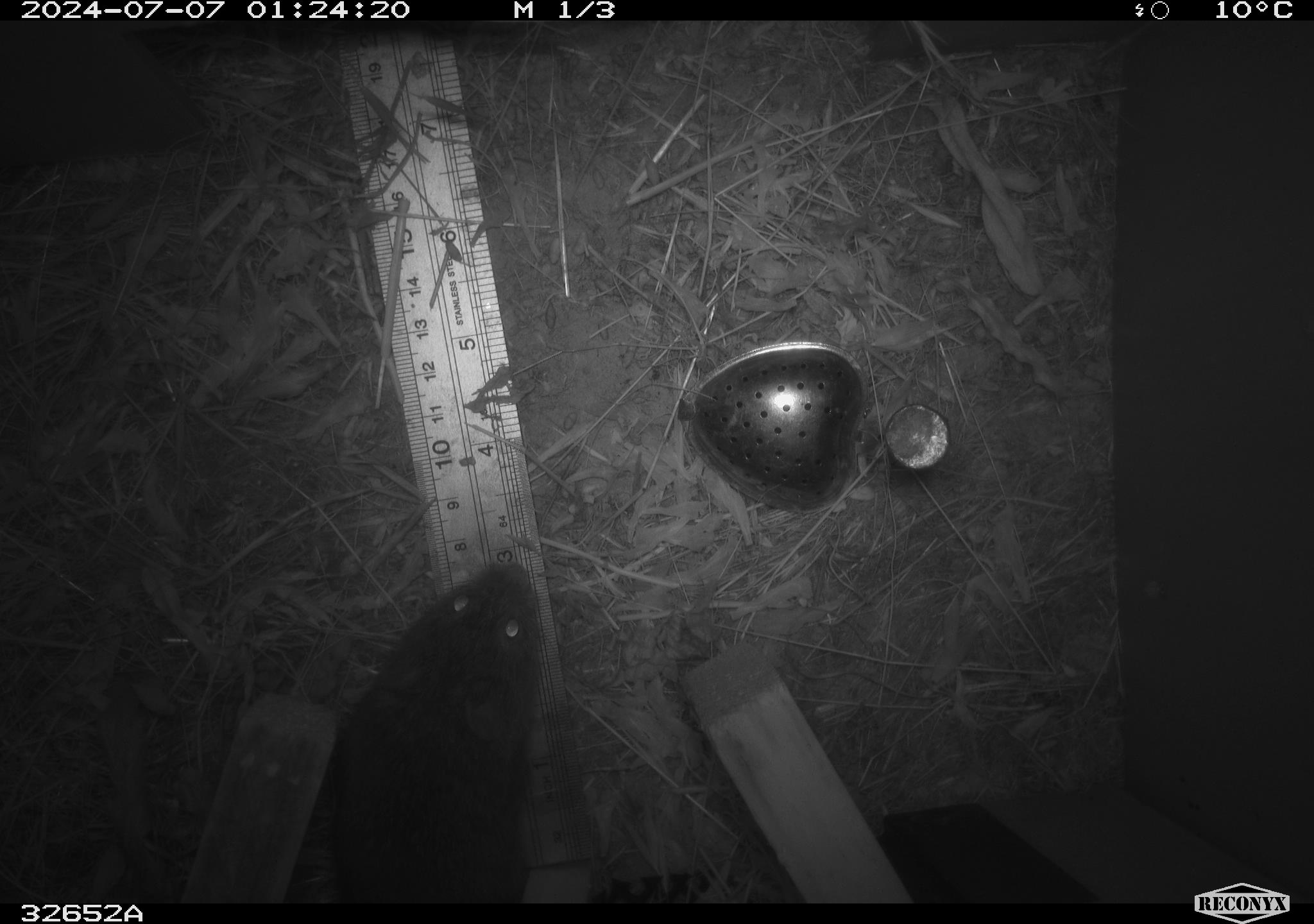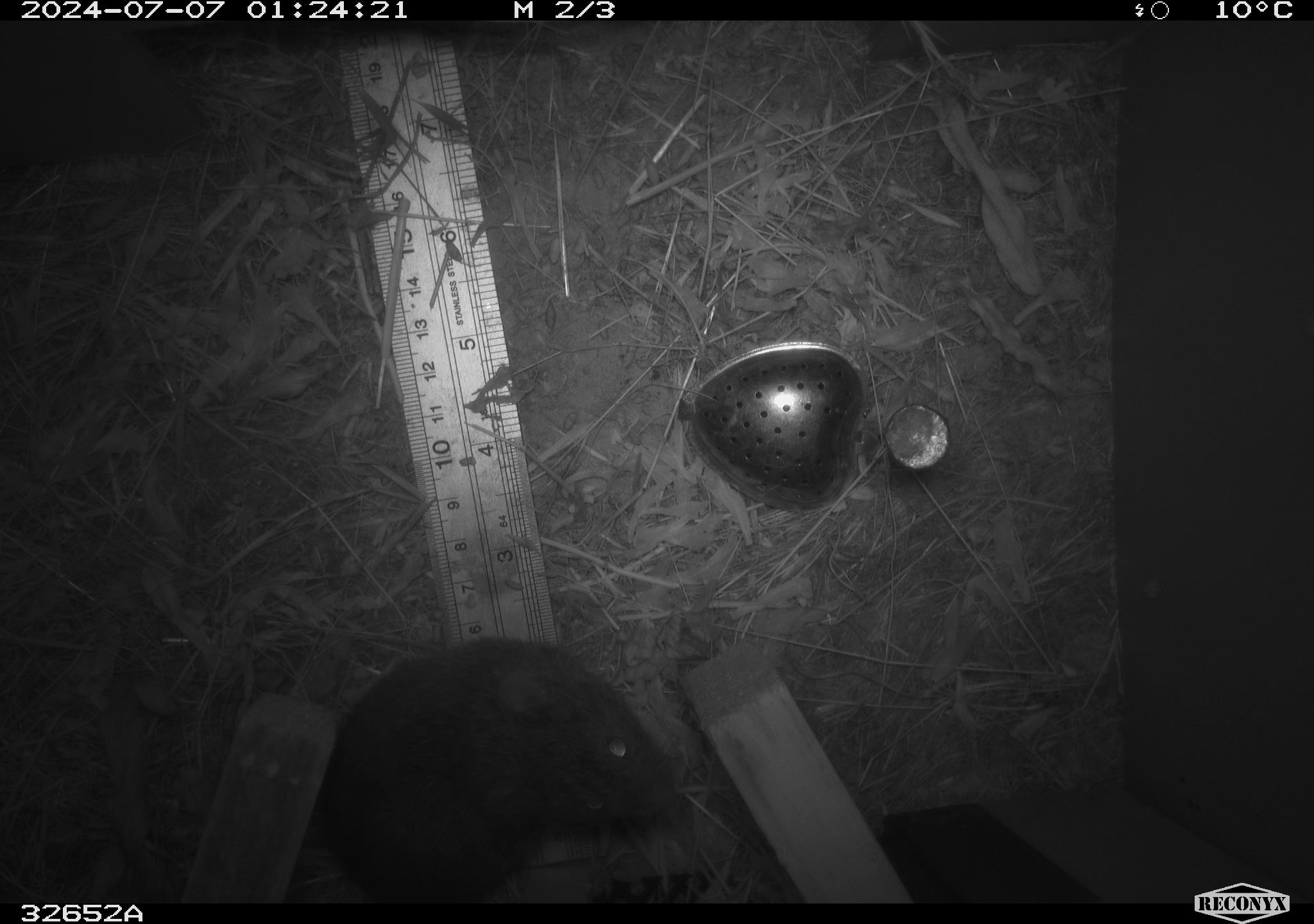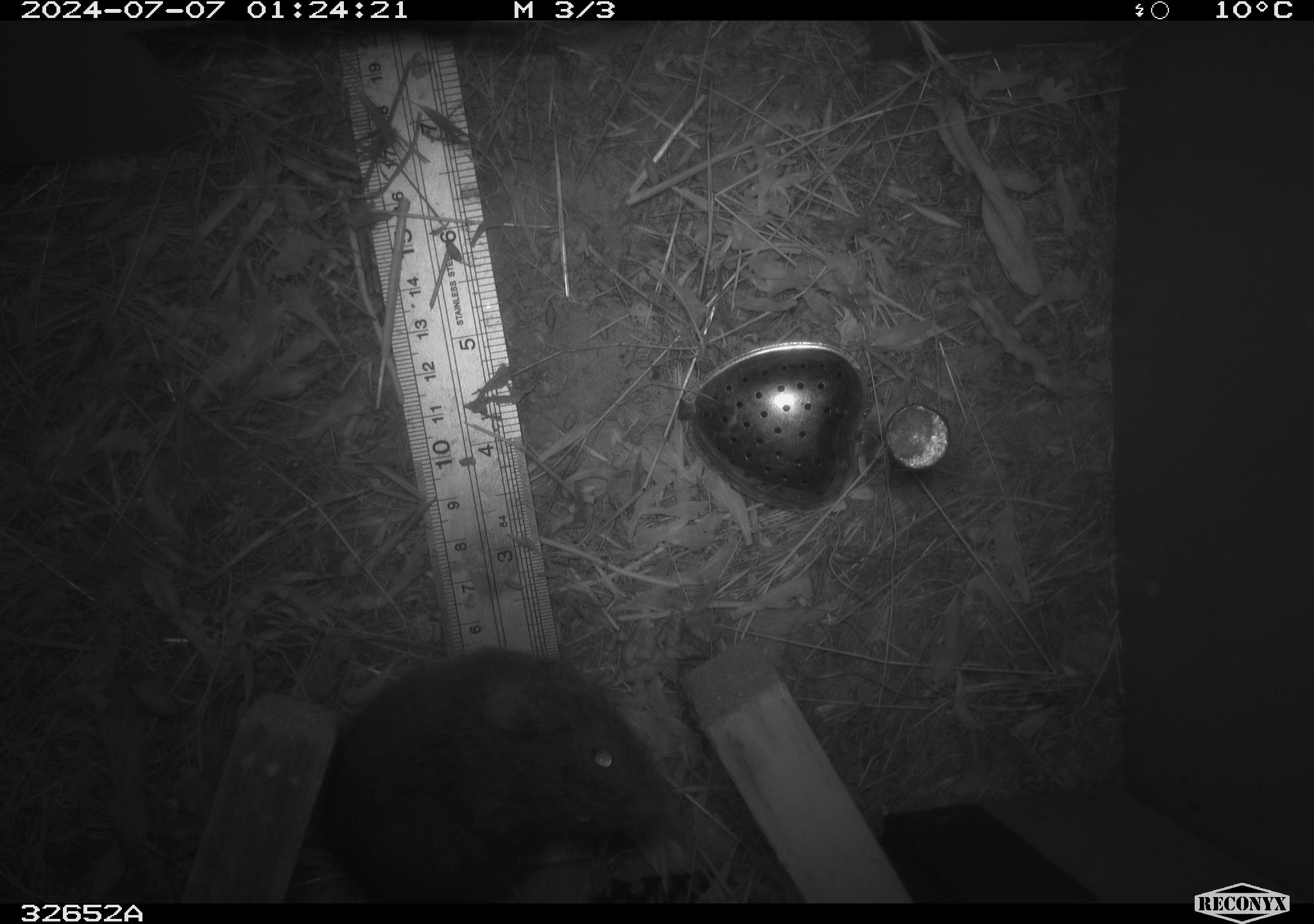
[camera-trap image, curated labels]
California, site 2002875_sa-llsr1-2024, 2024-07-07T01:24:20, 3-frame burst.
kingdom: Animalia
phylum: Chordata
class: Mammalia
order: Rodentia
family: Cricetidae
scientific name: Arvicolinae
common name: voles, lemmings, and muskrats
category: arvicolinae subfamily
Arvicolinae subfamily (voles, lemmings, and muskrats) (Arvicolinae).